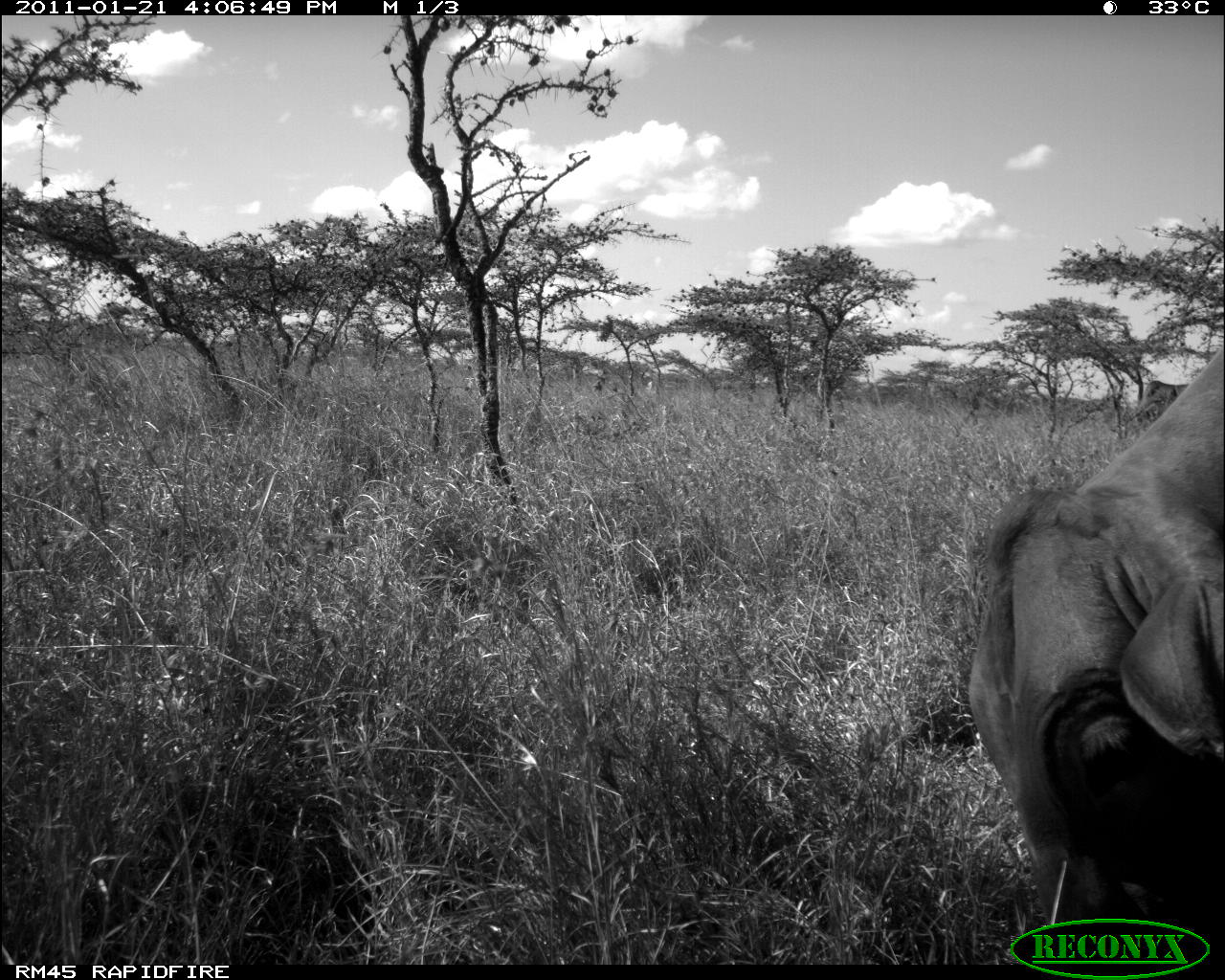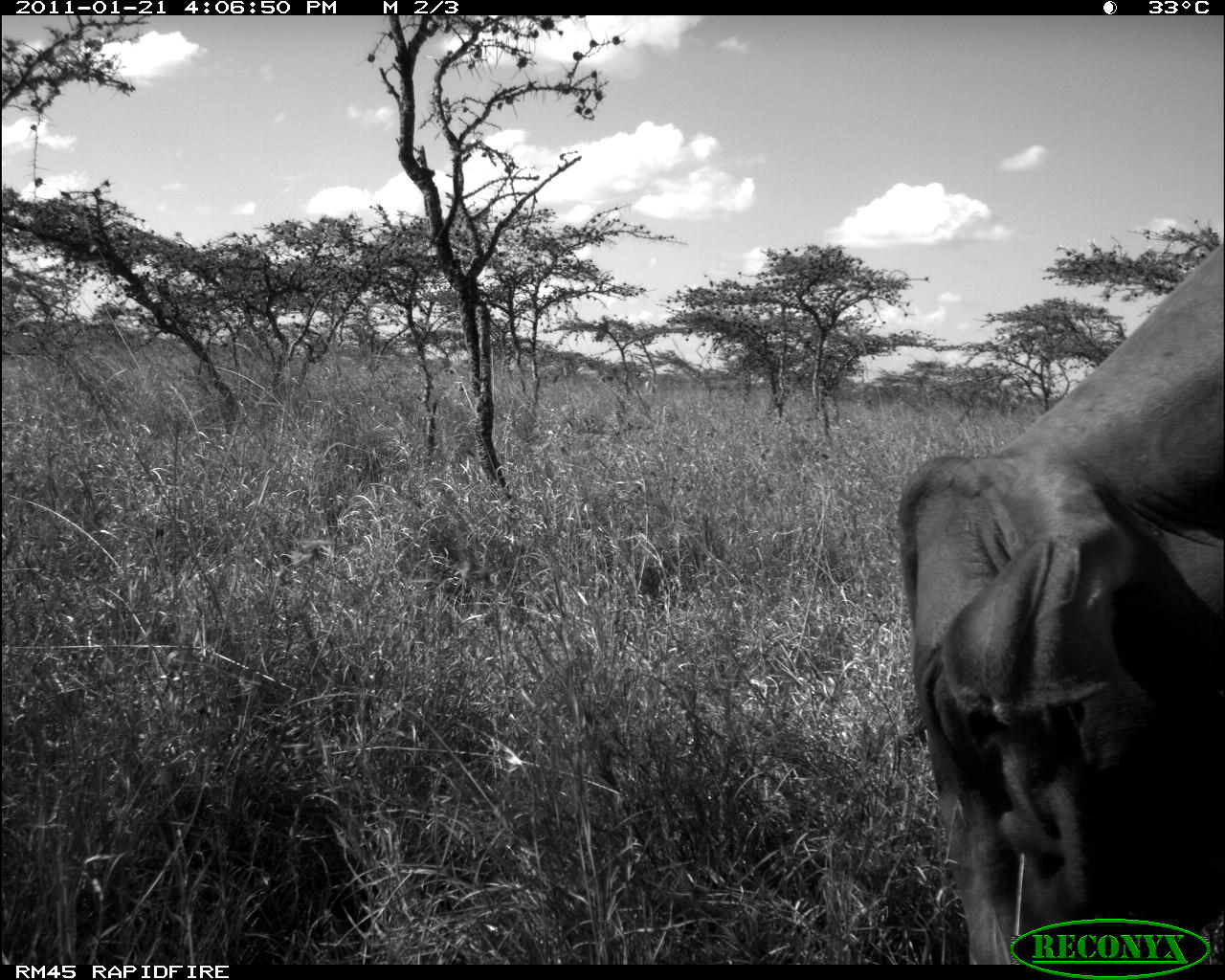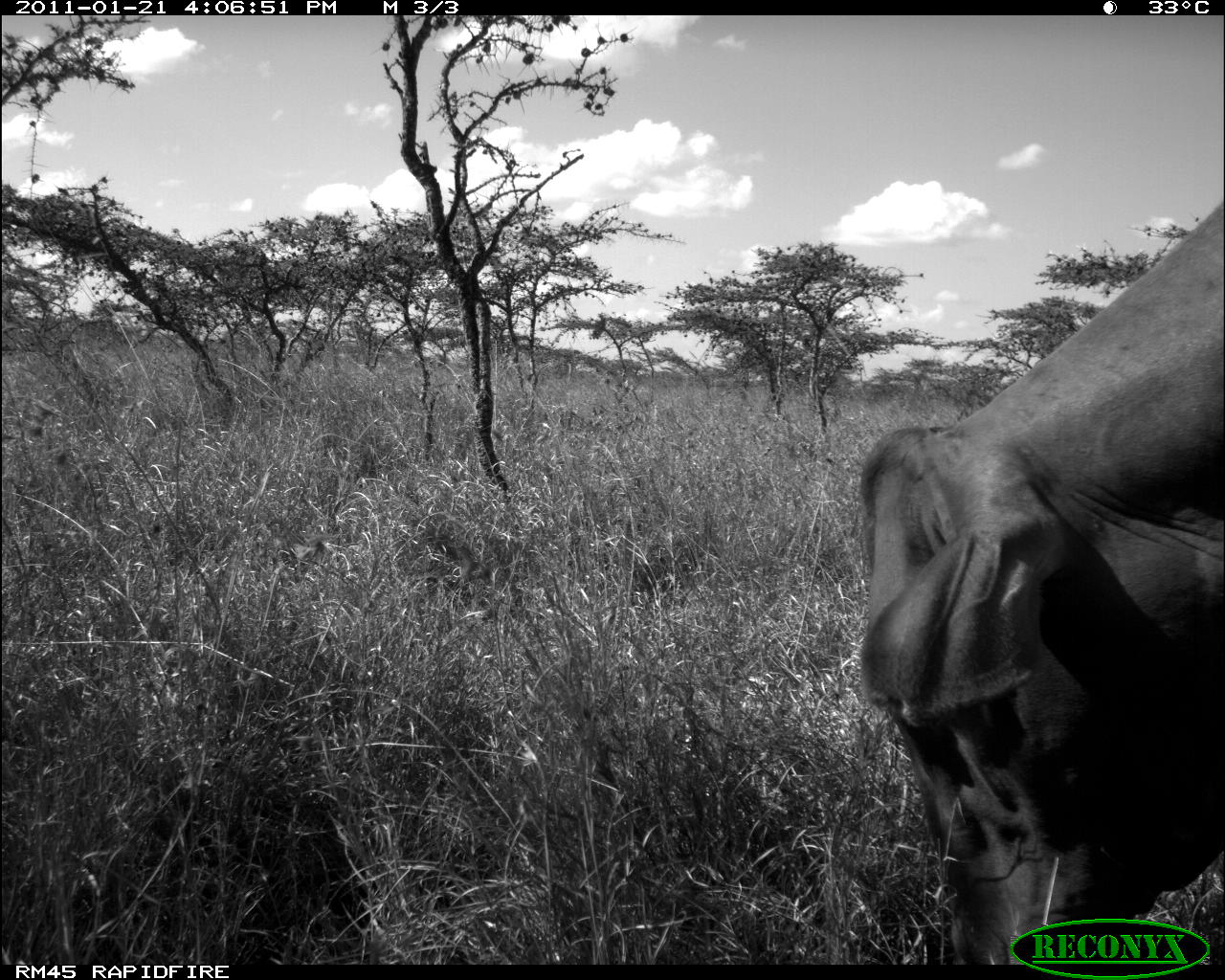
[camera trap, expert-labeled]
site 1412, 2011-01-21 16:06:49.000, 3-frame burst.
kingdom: Animalia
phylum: Chordata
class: Mammalia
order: Artiodactyla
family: Bovidae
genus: Bos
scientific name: Bos taurus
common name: domestic cattle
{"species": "Bos taurus (domestic cattle)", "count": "1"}